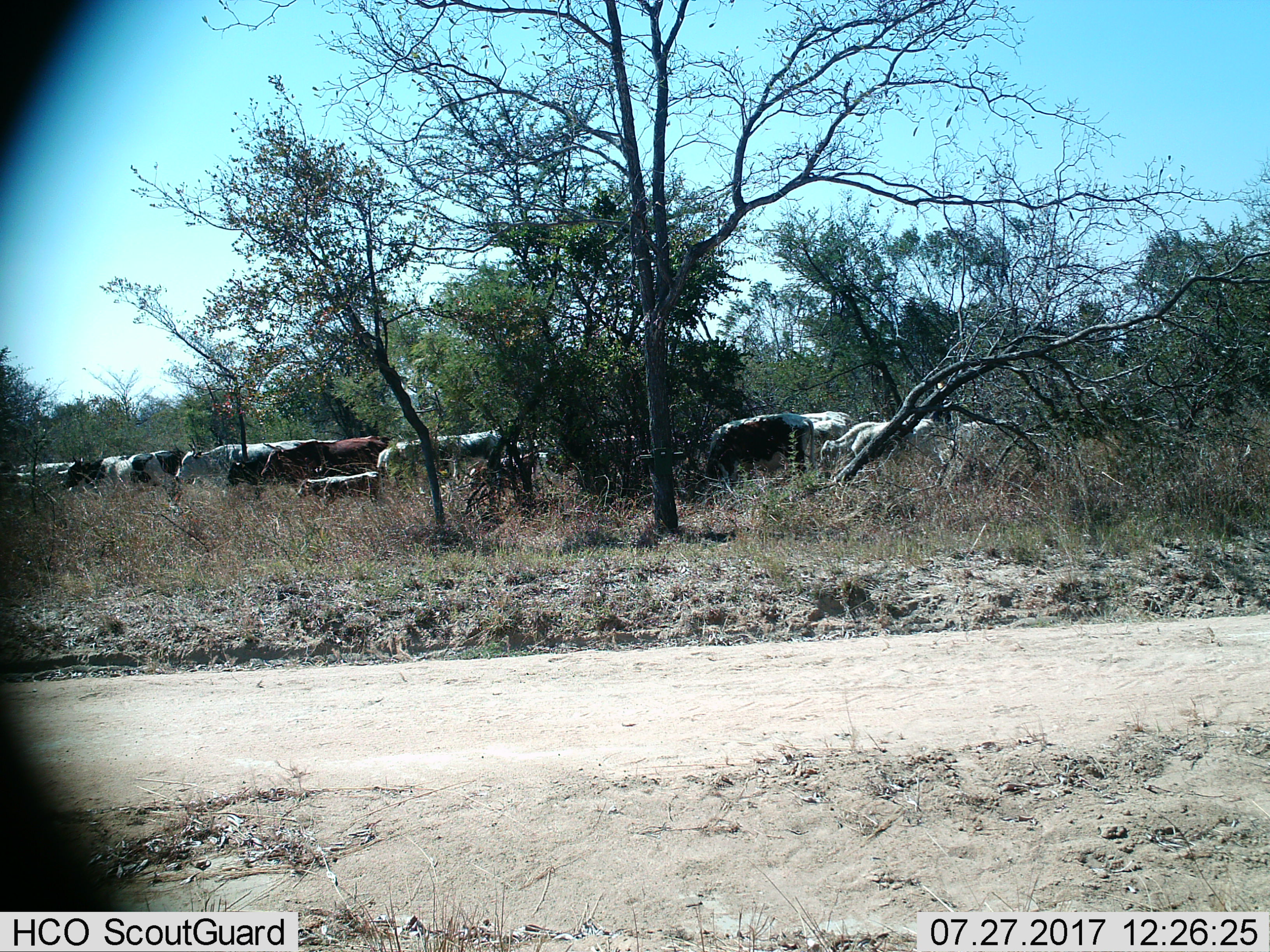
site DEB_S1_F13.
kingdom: Animalia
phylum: Chordata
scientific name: Vertebrata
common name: domestic animal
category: domesticanimal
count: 11-50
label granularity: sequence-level